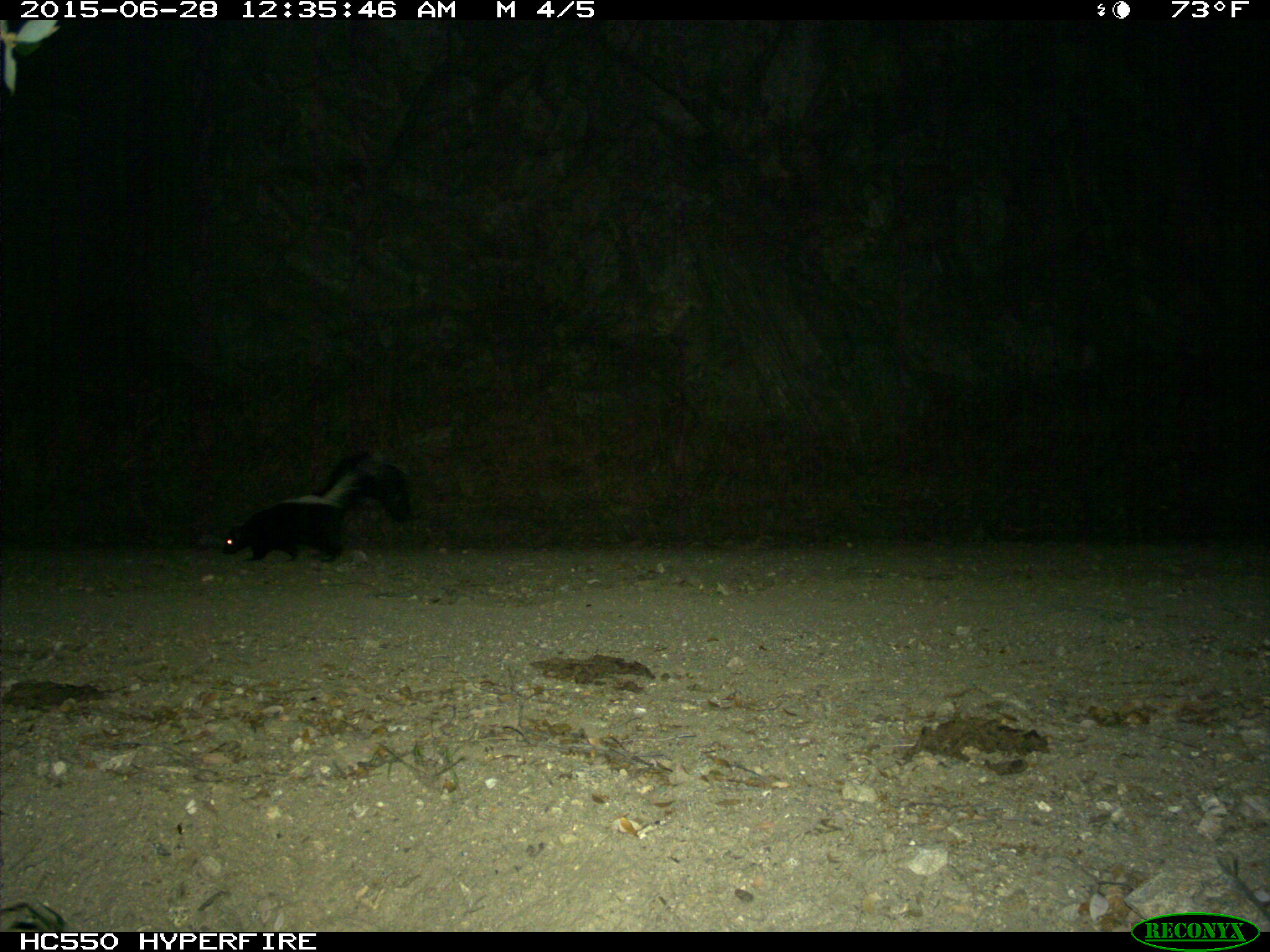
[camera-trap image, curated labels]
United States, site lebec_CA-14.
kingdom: Animalia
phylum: Chordata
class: Mammalia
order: Carnivora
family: Mephitidae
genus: Mephitis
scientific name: Mephitis mephitis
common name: striped skunk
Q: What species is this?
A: Mephitis mephitis (striped skunk).